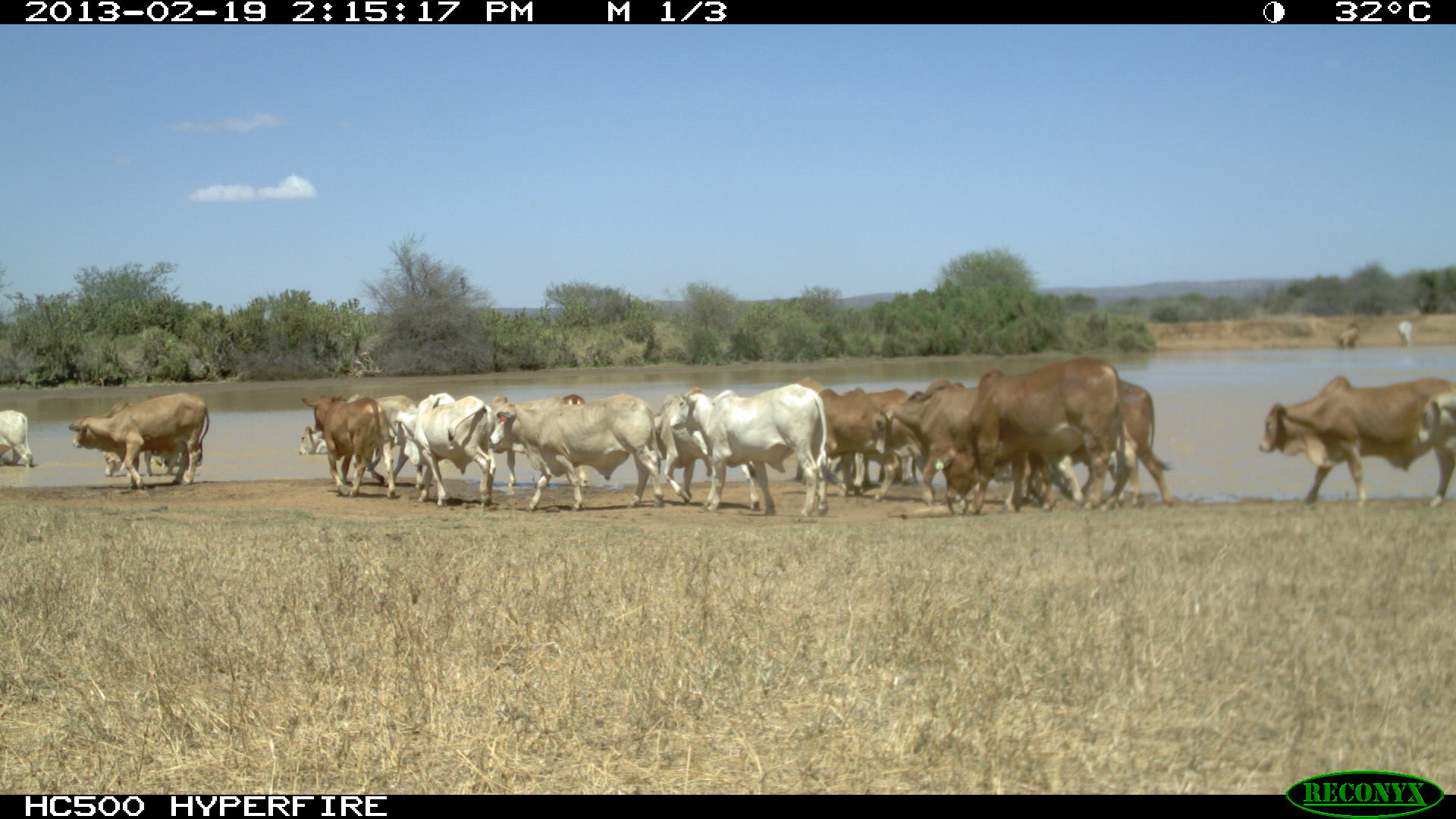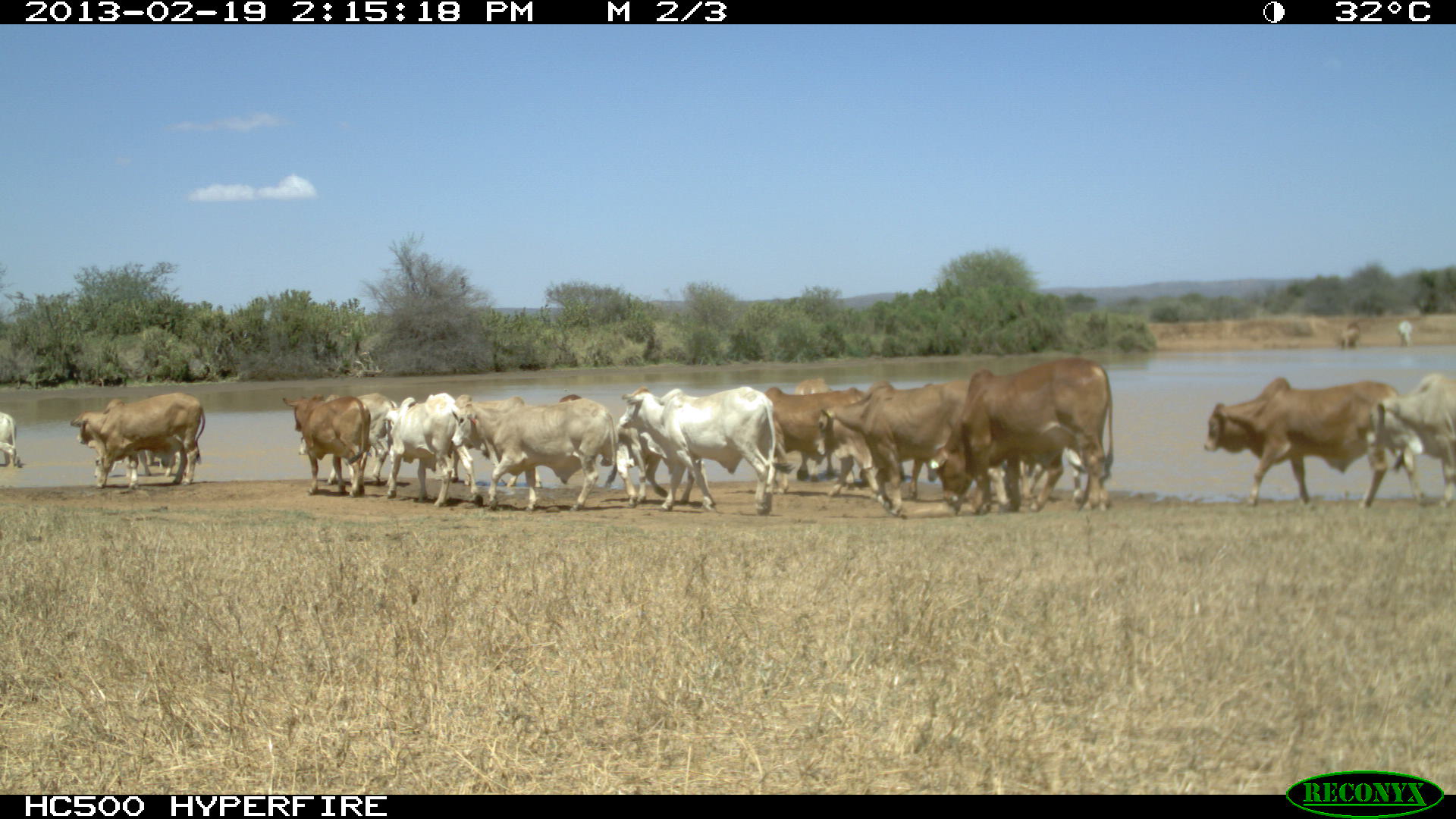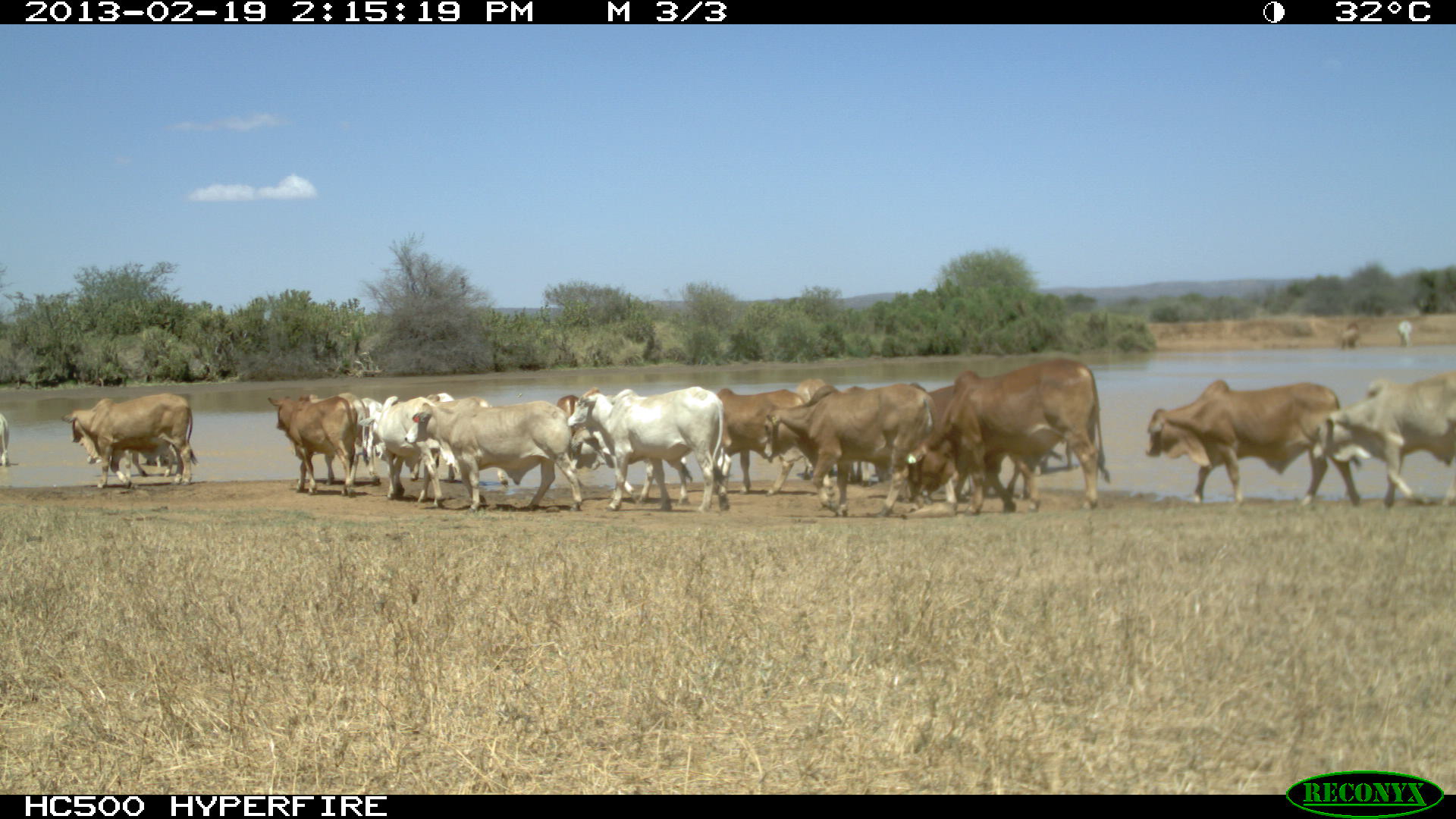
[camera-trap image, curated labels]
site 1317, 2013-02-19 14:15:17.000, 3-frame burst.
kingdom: Animalia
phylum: Chordata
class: Mammalia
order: Artiodactyla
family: Bovidae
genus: Bos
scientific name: Bos taurus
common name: domestic cattle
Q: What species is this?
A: Bos taurus (domestic cattle).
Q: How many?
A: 1.